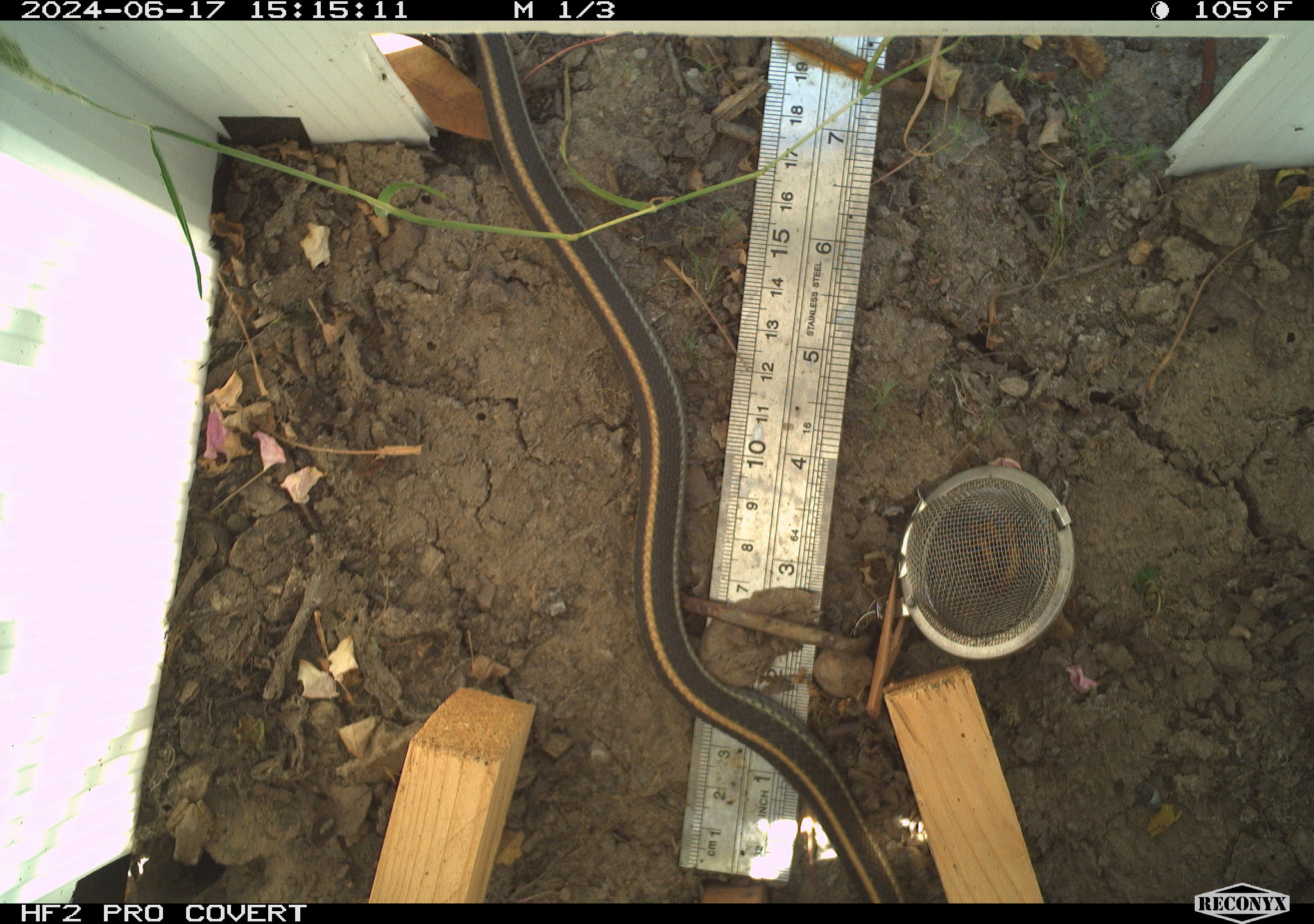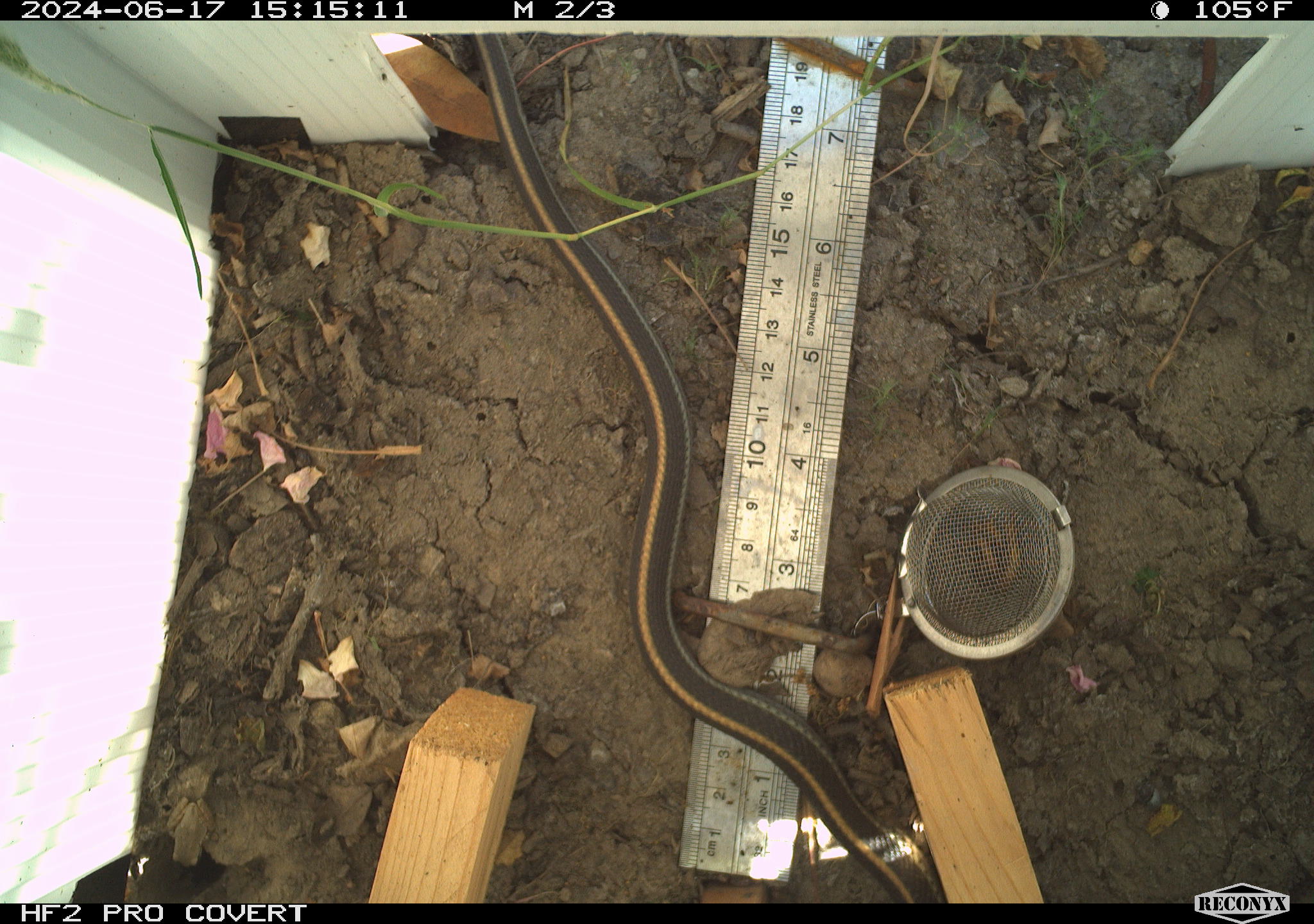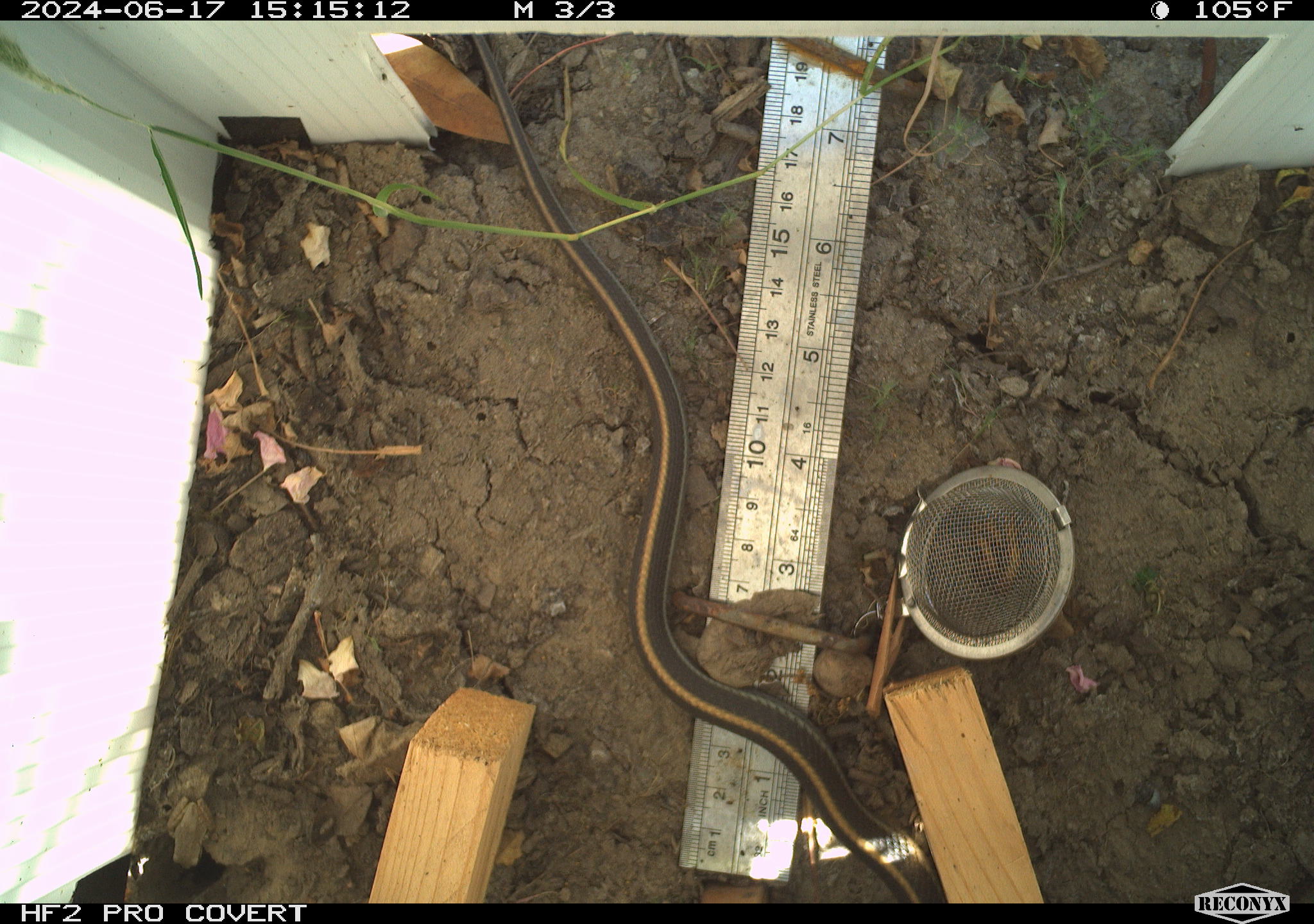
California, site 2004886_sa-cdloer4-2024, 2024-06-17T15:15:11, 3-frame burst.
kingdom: Animalia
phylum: Chordata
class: Reptilia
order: Squamata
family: Colubridae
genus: Thamnophis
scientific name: Thamnophis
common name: american gartersnakes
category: thamnophis species